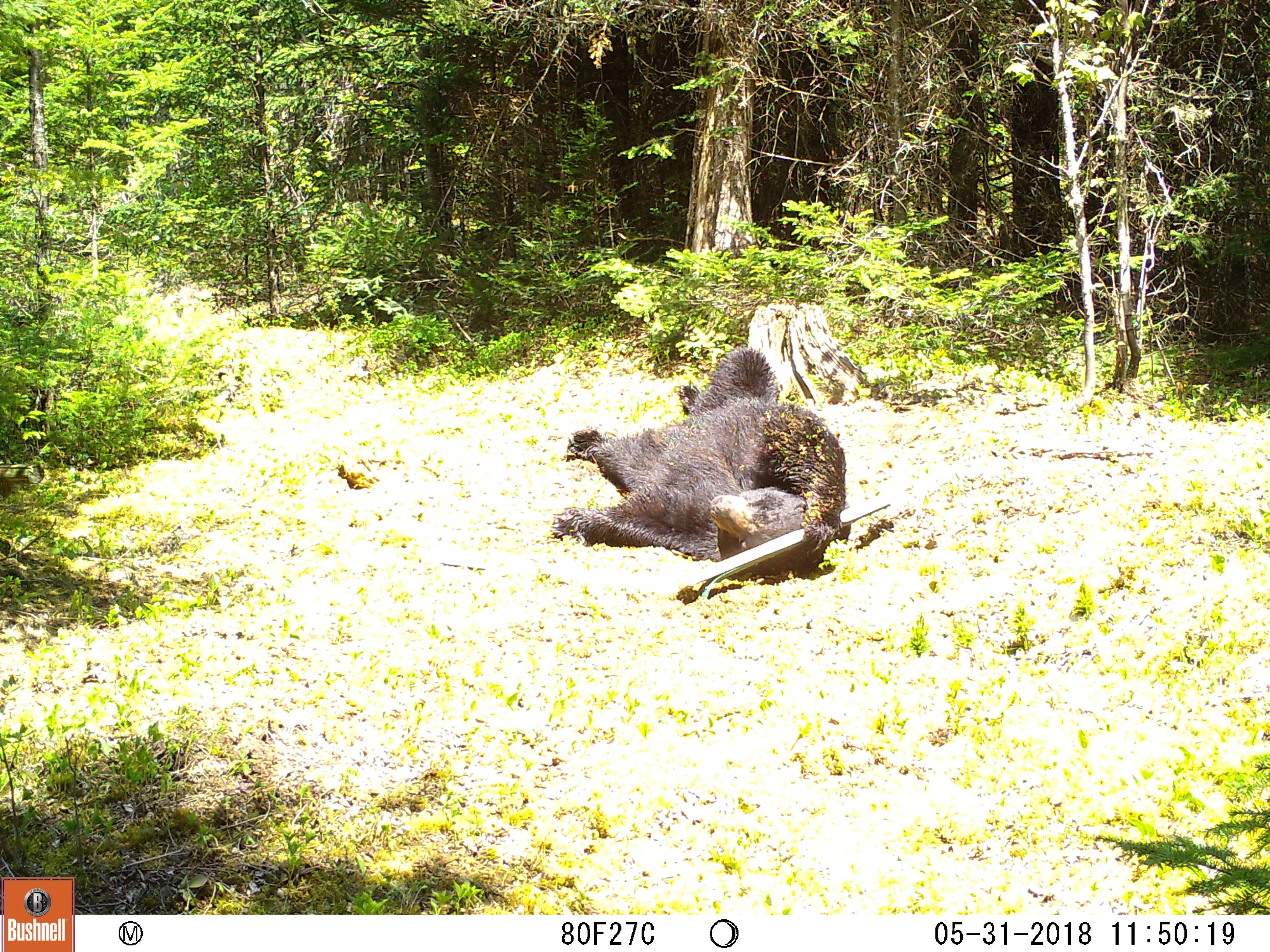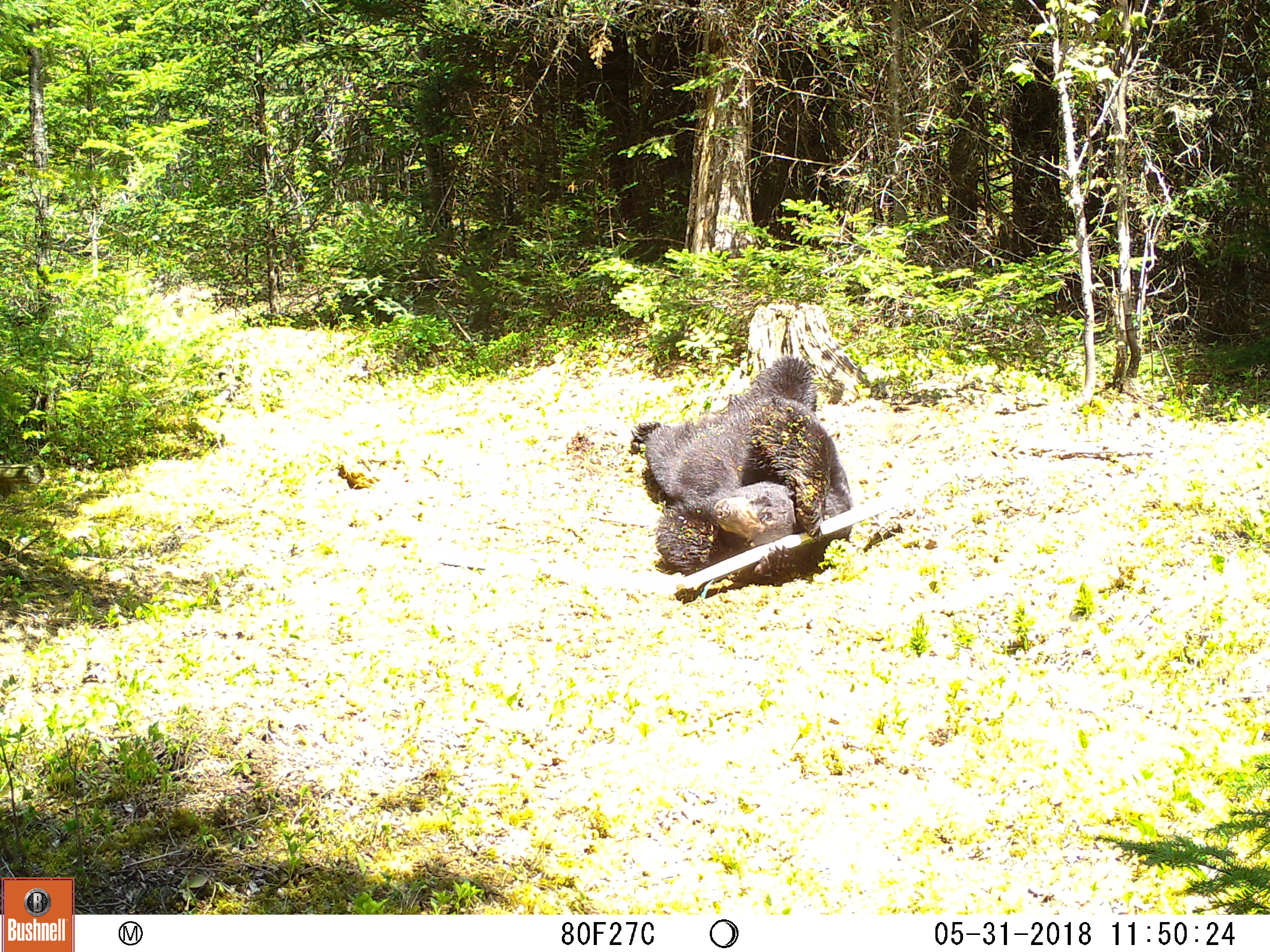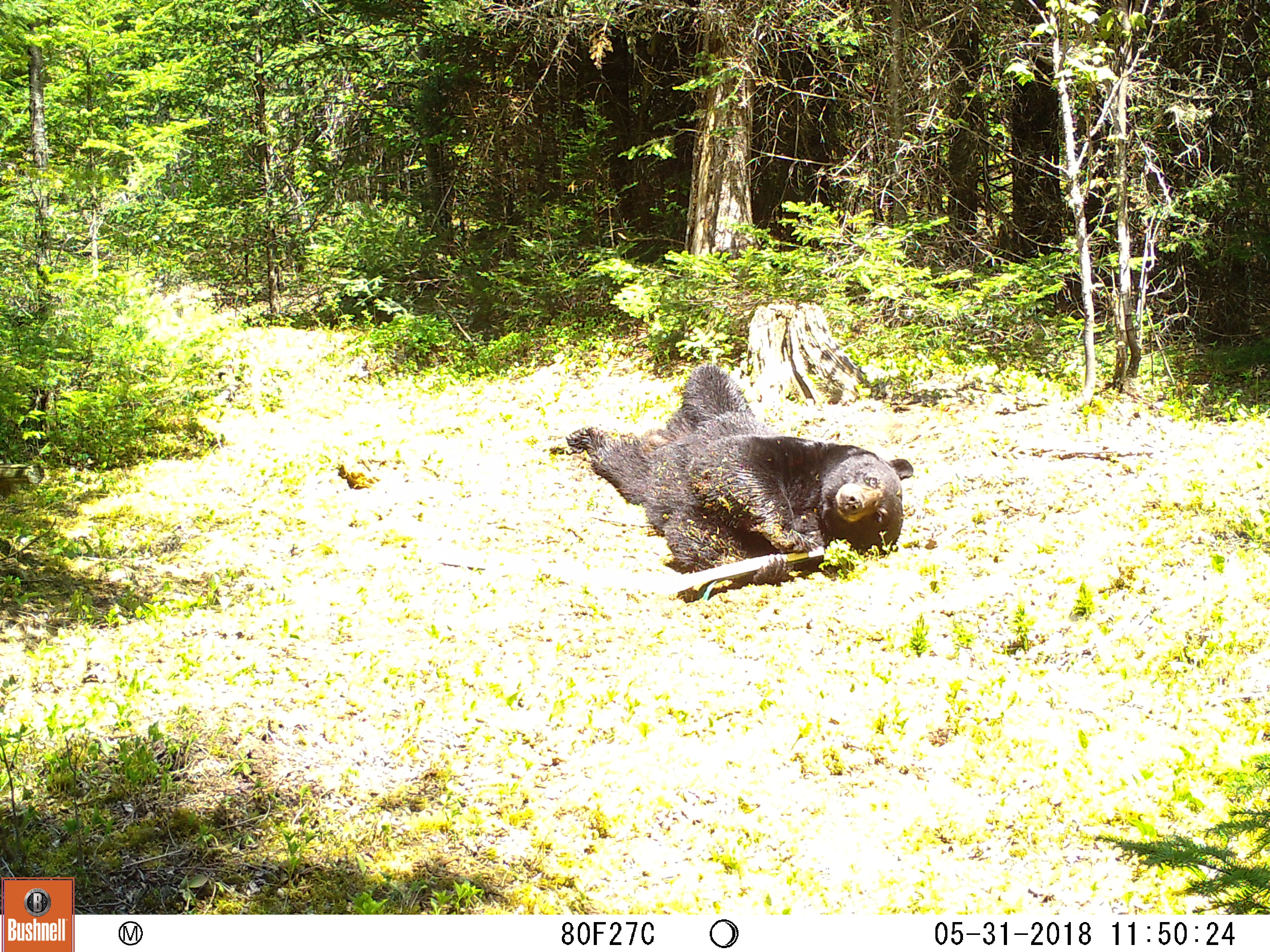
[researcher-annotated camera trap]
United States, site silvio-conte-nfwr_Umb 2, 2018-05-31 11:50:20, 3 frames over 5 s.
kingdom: Animalia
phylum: Chordata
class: Mammalia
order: Carnivora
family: Ursidae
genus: Ursus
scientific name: Ursus americanus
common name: black bear